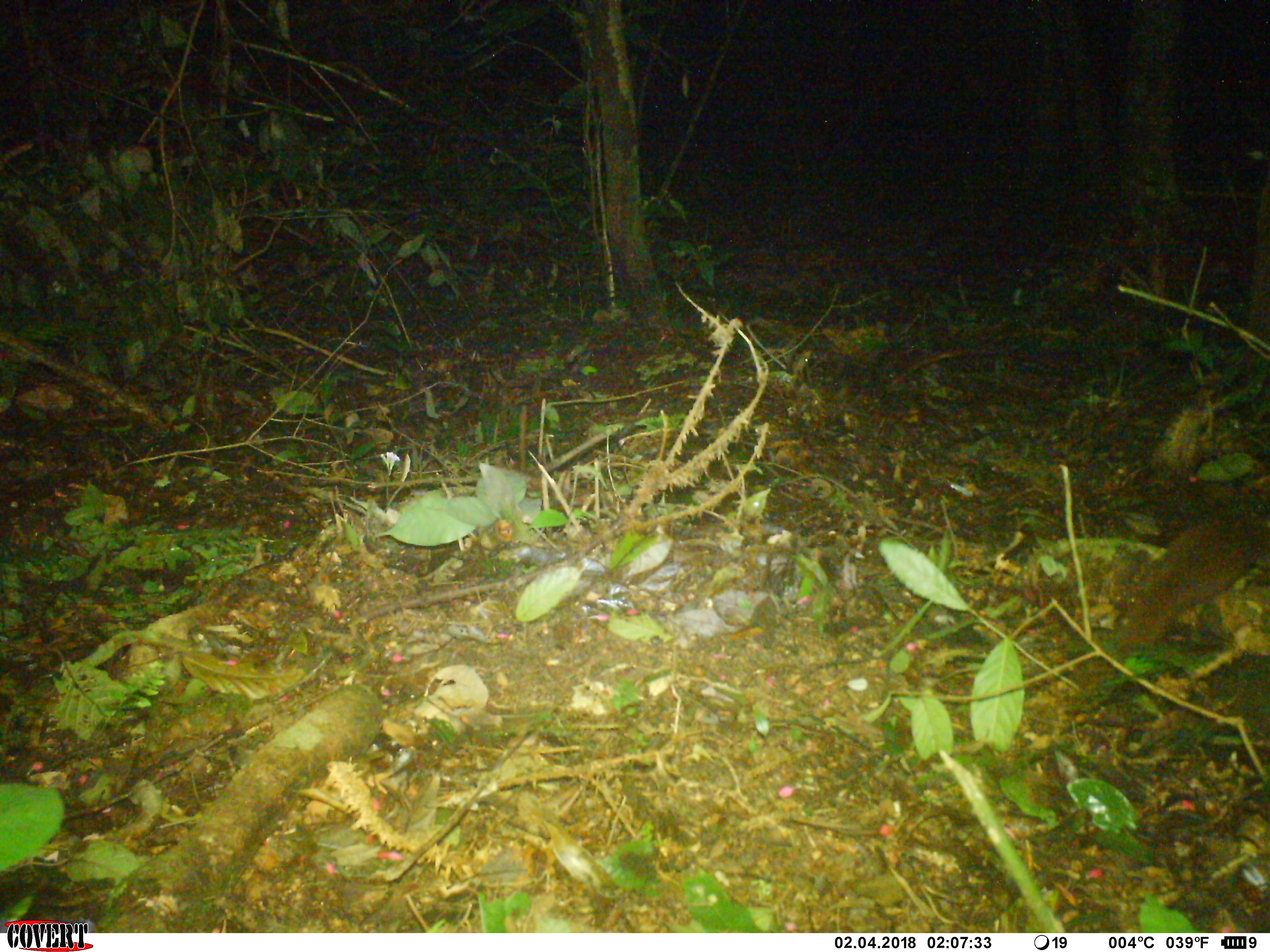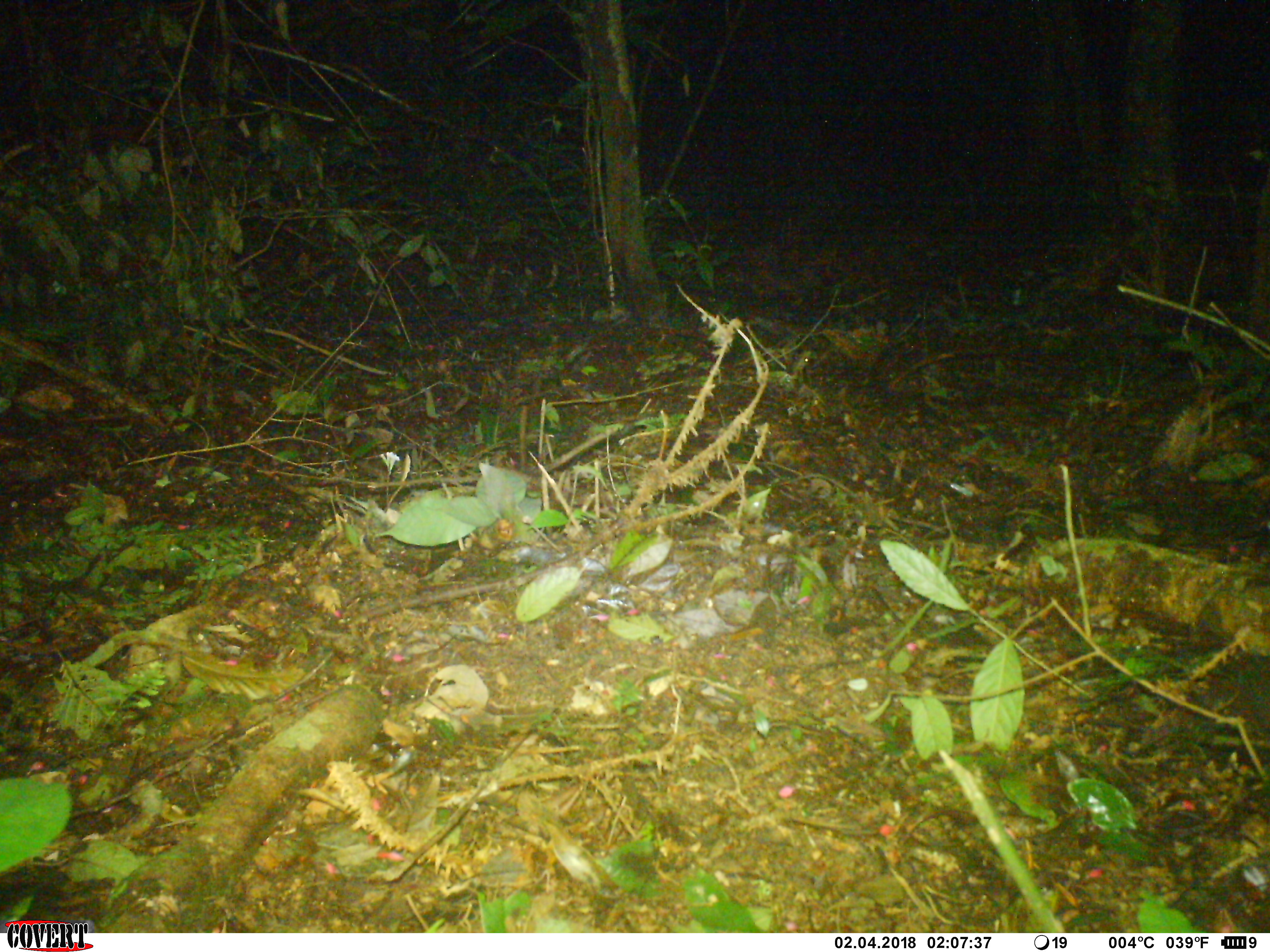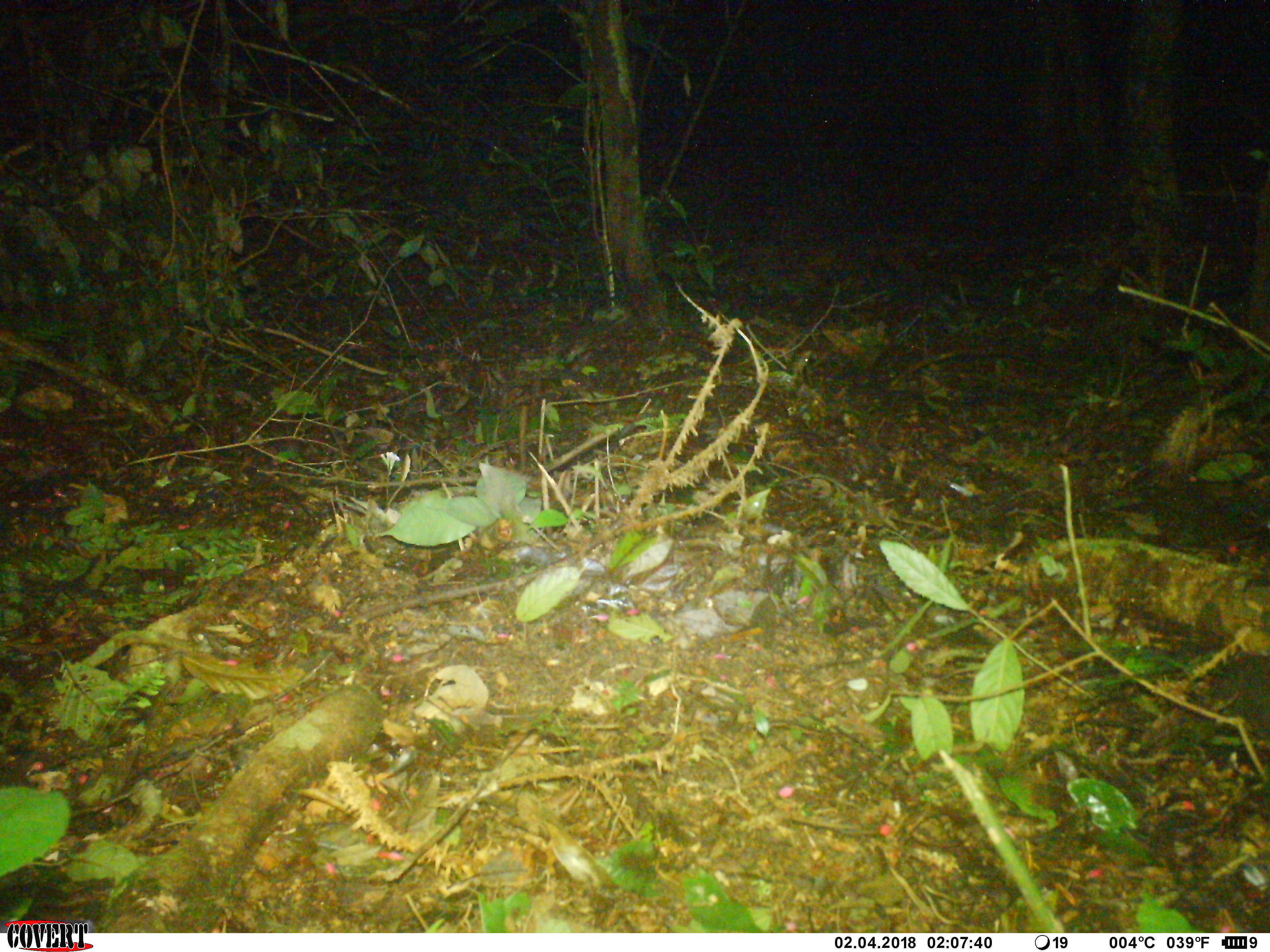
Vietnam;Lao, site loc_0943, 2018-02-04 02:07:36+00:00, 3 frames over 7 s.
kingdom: Animalia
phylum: Chordata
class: Mammalia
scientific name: Mammalia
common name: mammal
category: unidentified small mammal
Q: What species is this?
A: Unidentified small mammal (mammal) (Mammalia).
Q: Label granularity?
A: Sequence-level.